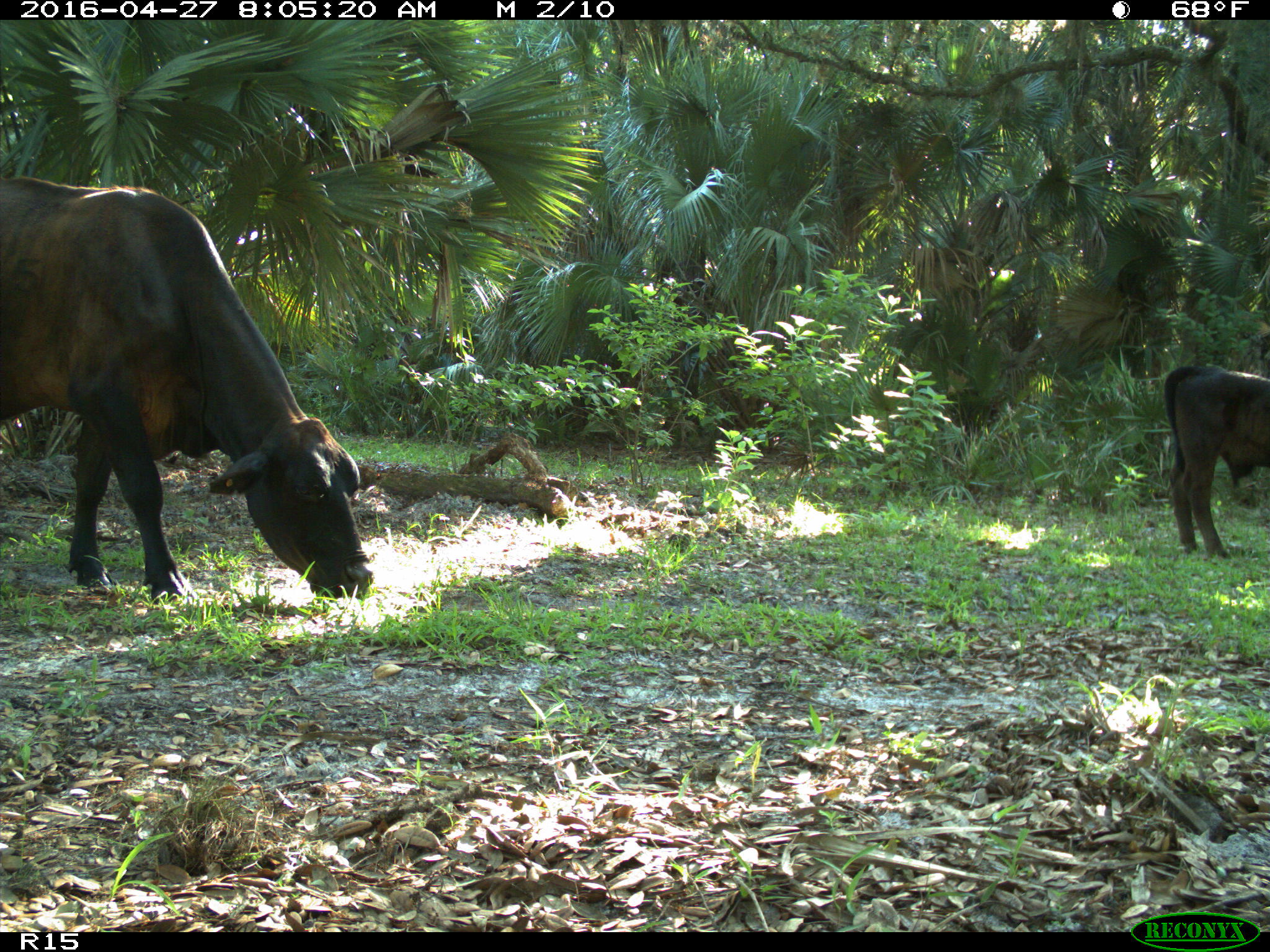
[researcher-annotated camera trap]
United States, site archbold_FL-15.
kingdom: Animalia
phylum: Chordata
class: Mammalia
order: Artiodactyla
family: Bovidae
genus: Bos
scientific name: Bos taurus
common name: domestic cow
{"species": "Bos taurus (domestic cow)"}